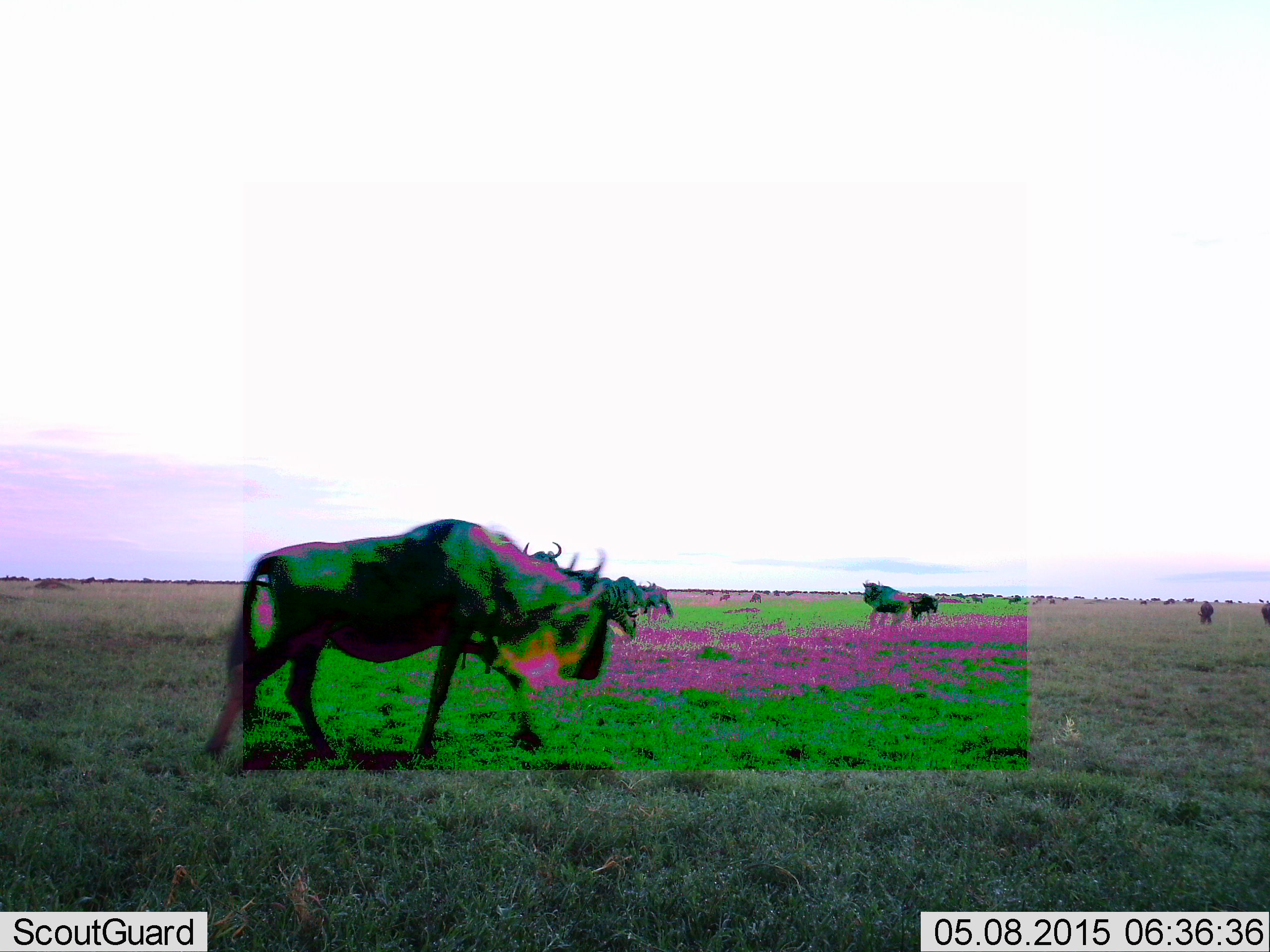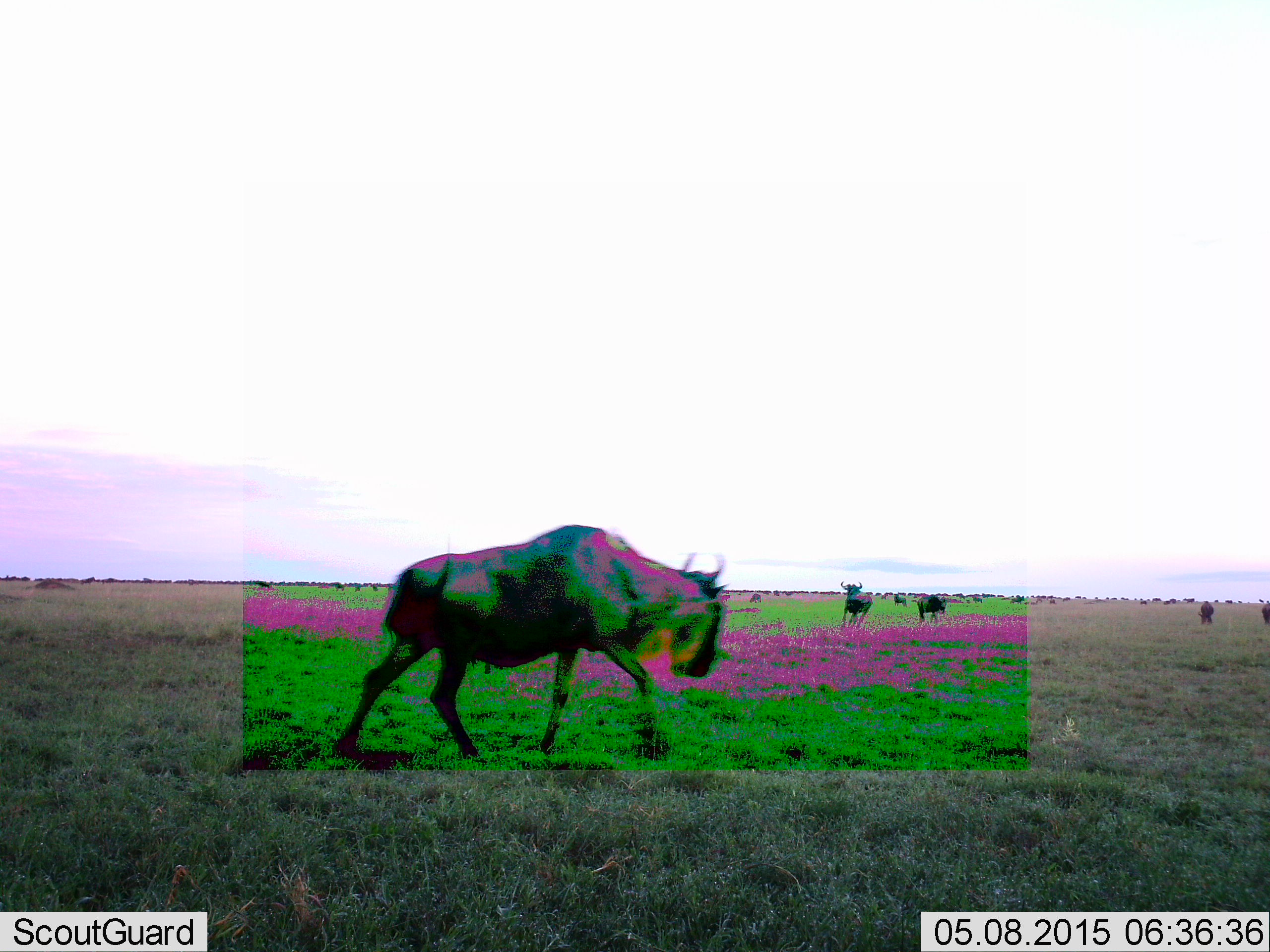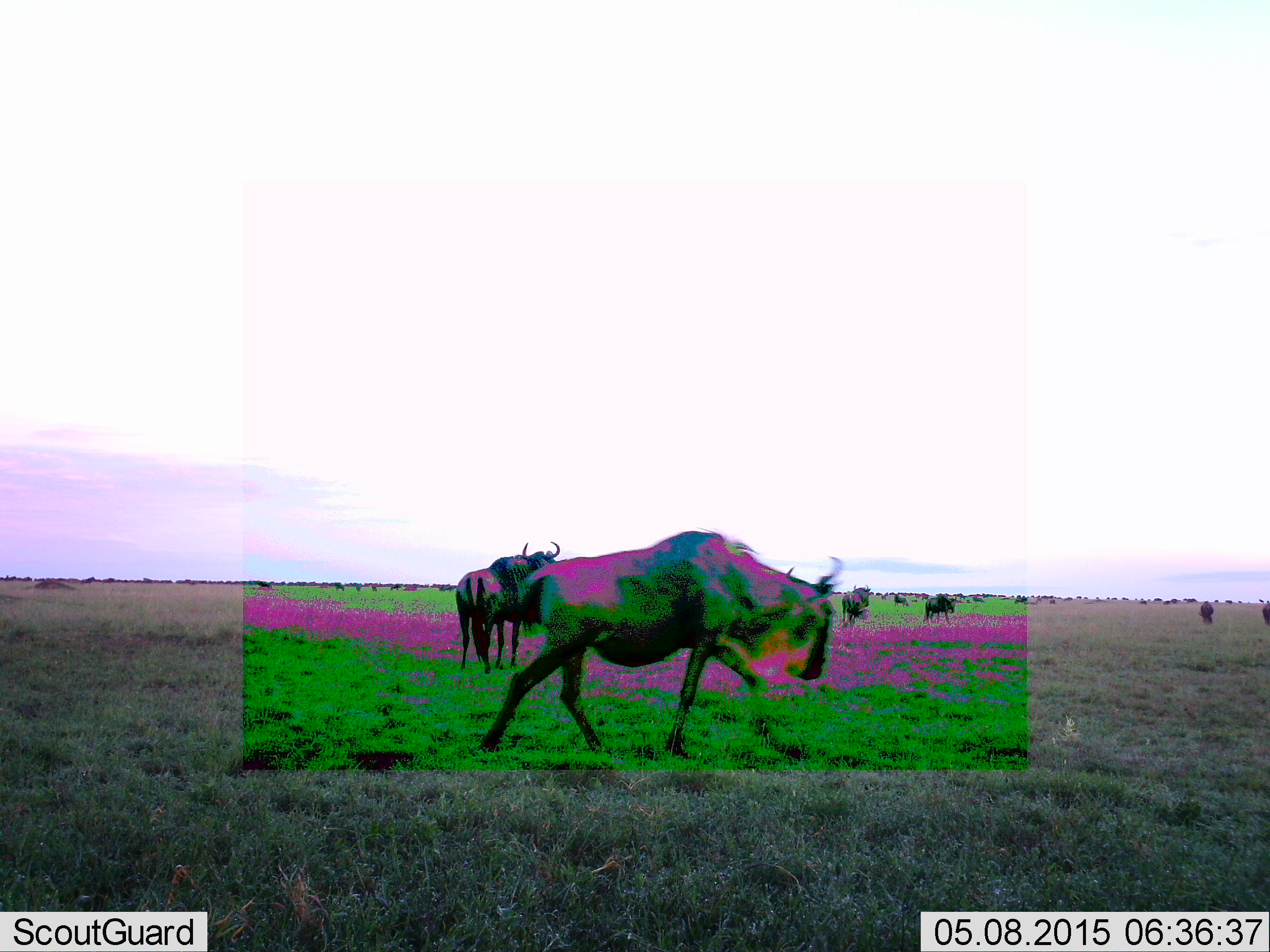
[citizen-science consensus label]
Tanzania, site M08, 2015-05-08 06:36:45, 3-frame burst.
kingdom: Animalia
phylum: Chordata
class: Mammalia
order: Artiodactyla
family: Bovidae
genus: Connochaetes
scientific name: Connochaetes taurinus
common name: blue wildebeest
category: wildebeest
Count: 6.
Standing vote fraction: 55%.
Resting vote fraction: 0%.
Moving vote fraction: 100%.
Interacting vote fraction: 9%.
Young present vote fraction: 0%.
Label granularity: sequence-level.